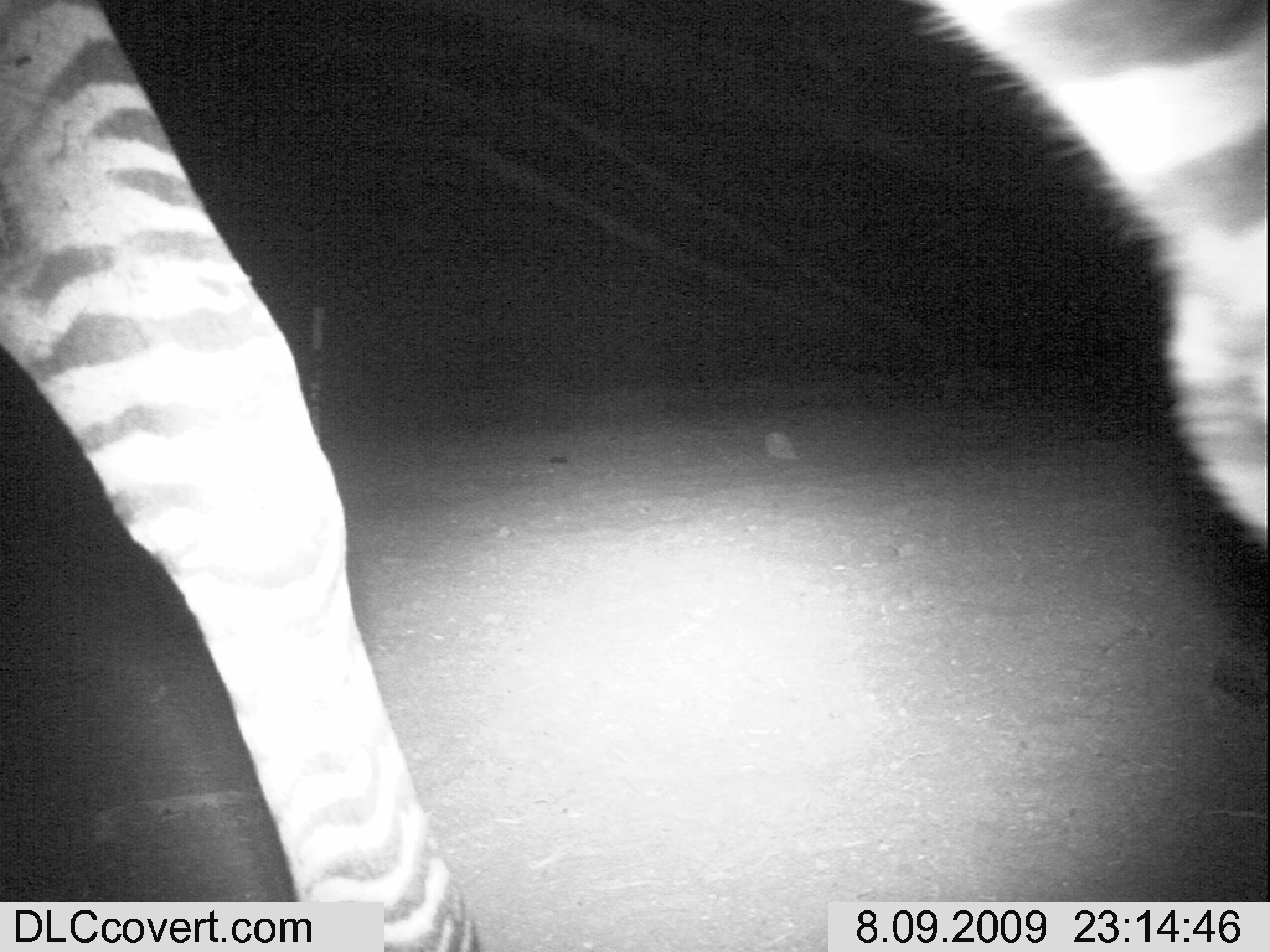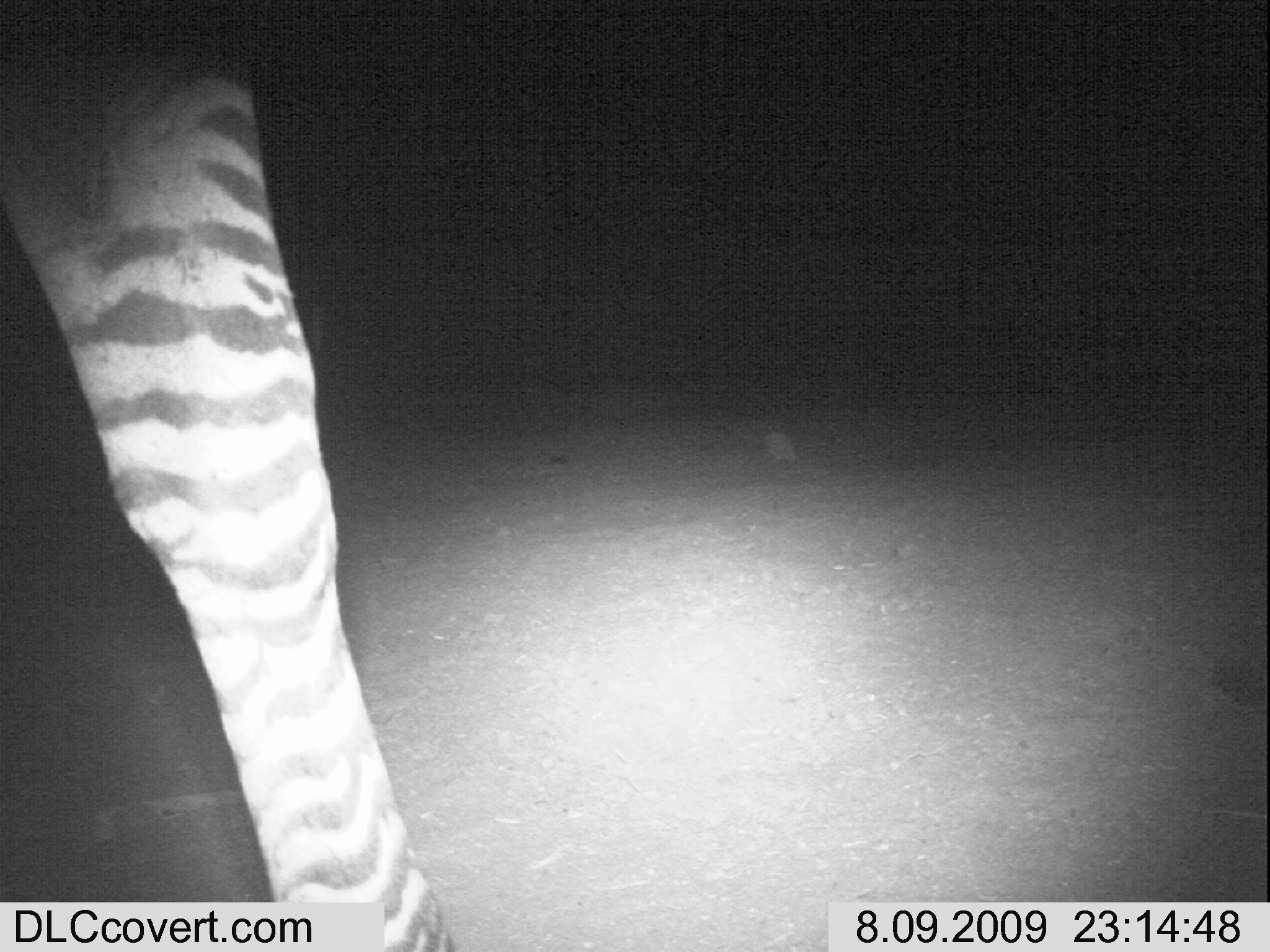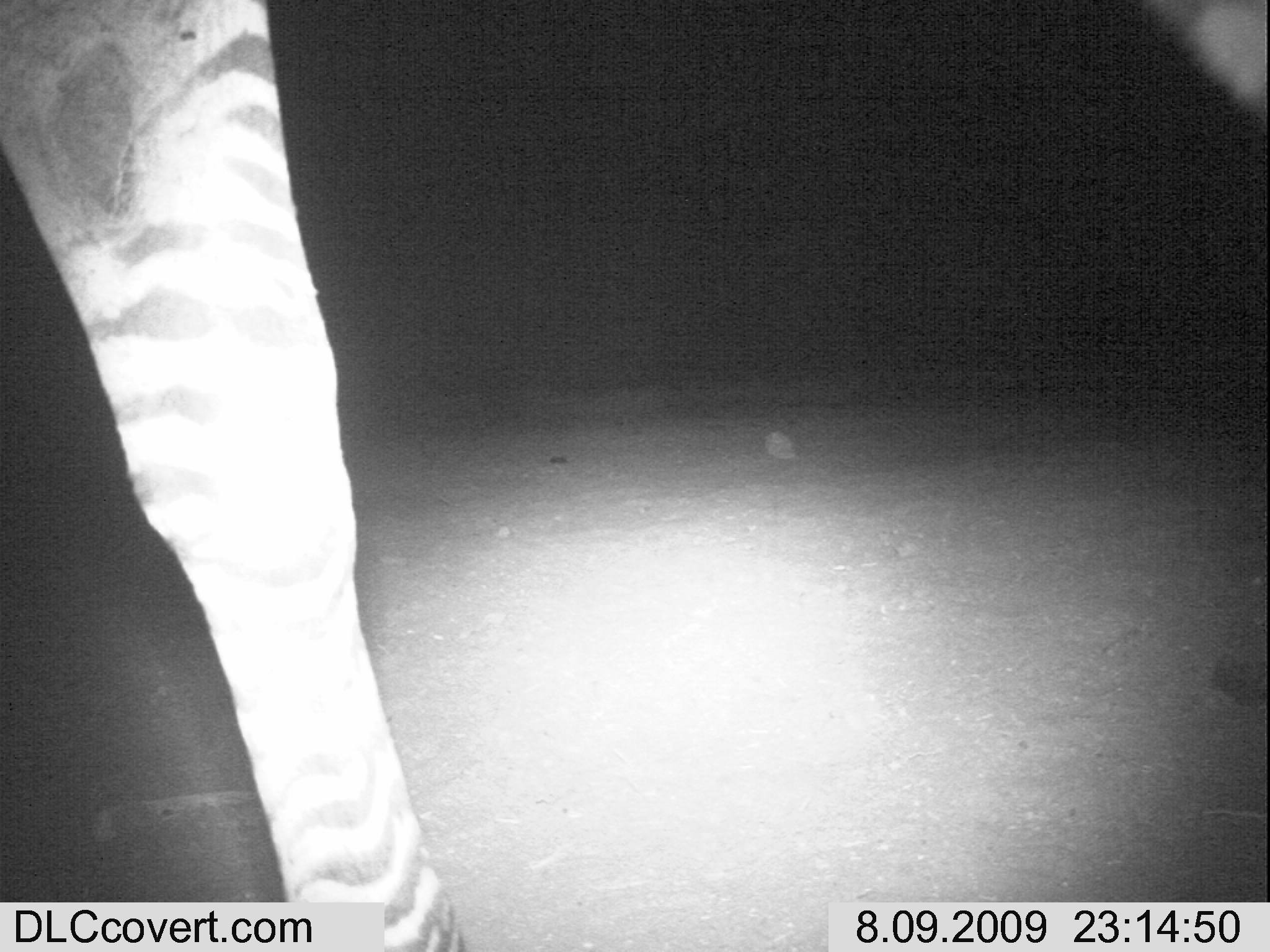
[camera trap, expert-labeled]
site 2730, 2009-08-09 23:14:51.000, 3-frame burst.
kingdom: Animalia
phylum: Chordata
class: Mammalia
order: Perissodactyla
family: Equidae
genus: Equus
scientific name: Equus quagga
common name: plains zebra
Equus quagga (plains zebra), count 1.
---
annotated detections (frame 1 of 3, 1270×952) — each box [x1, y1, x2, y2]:
equus quagga: [0, 0, 1270, 952]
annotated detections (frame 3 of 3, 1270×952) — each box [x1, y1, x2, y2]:
equus quagga: [0, 0, 1270, 952]